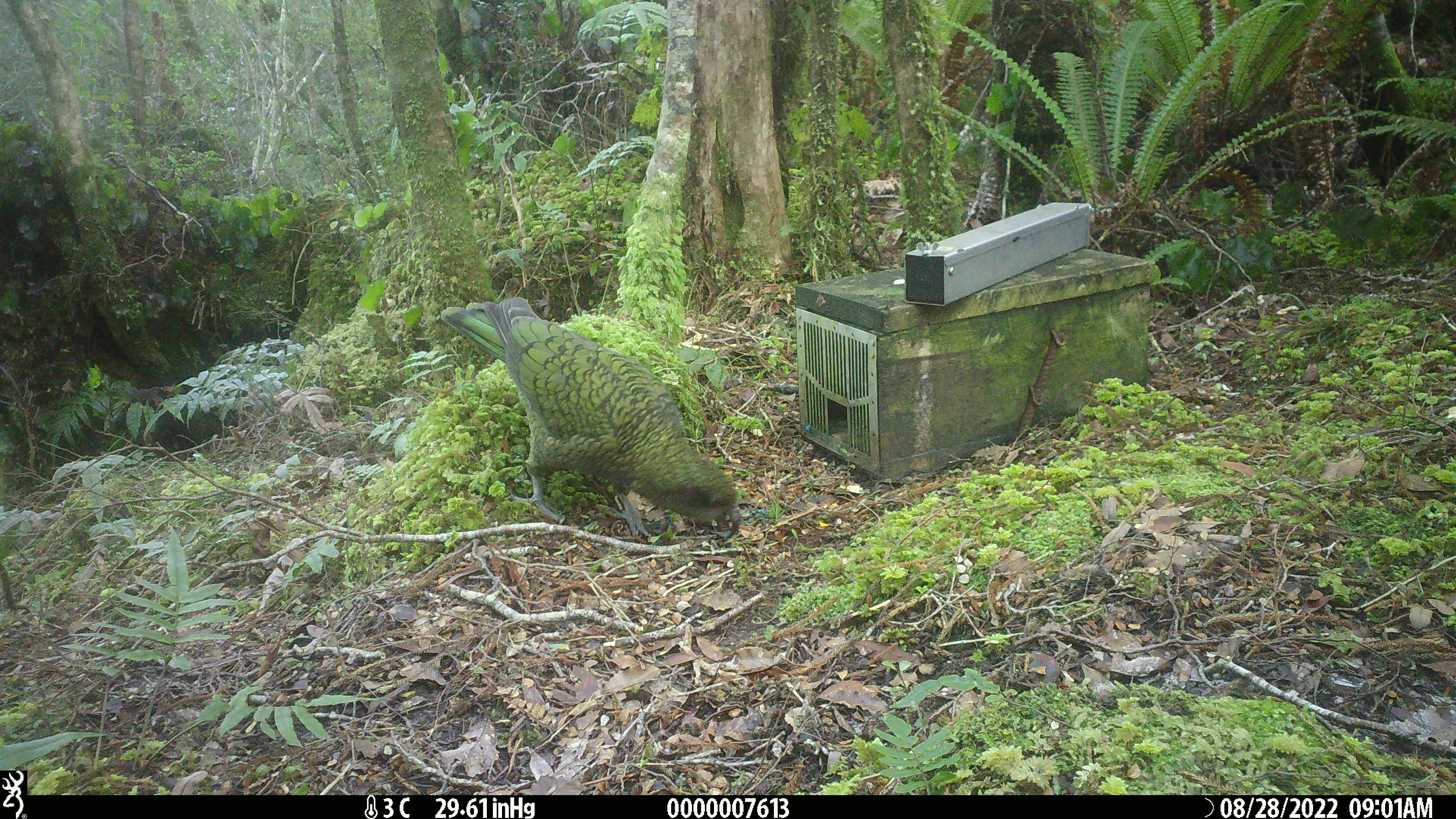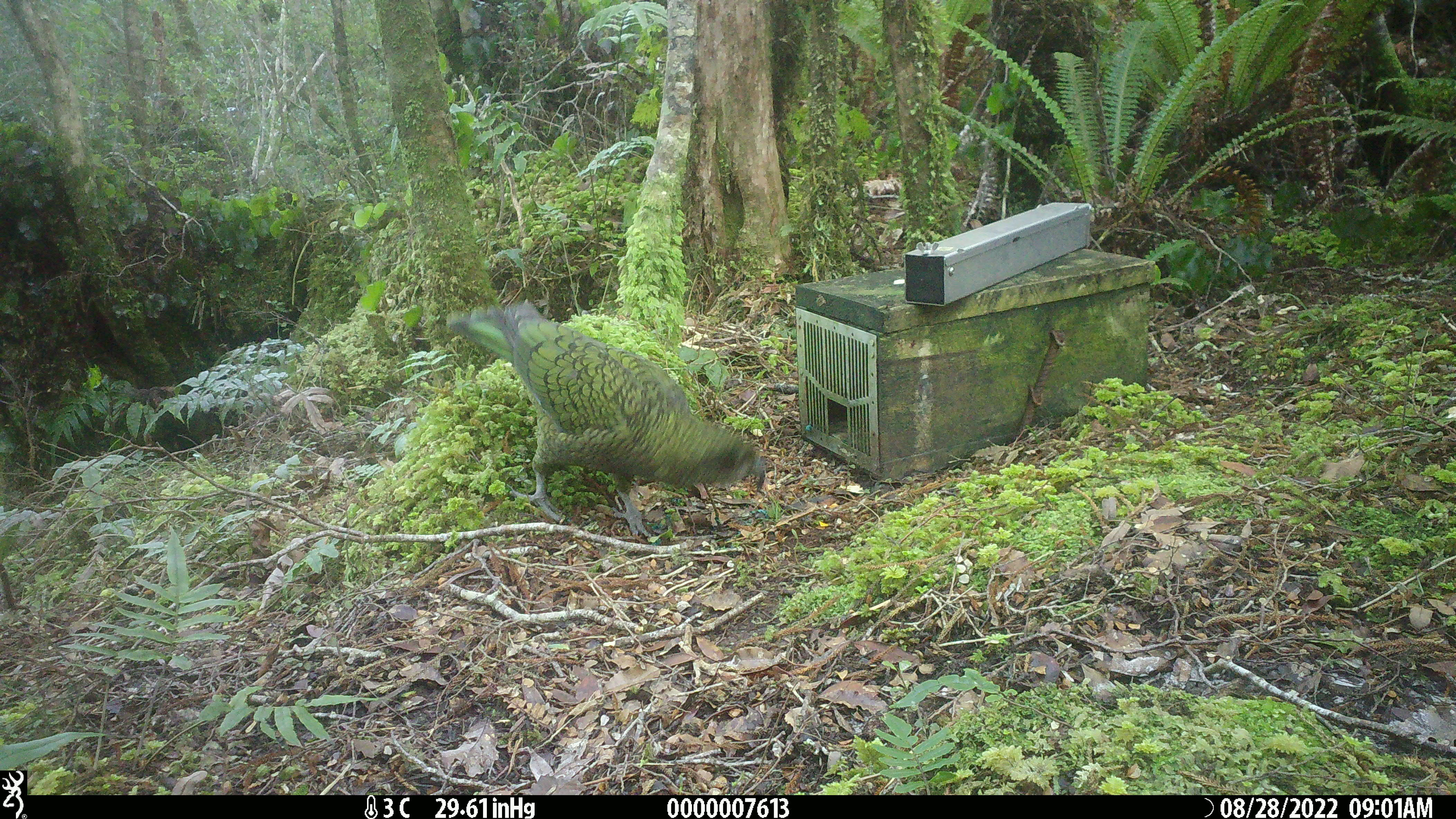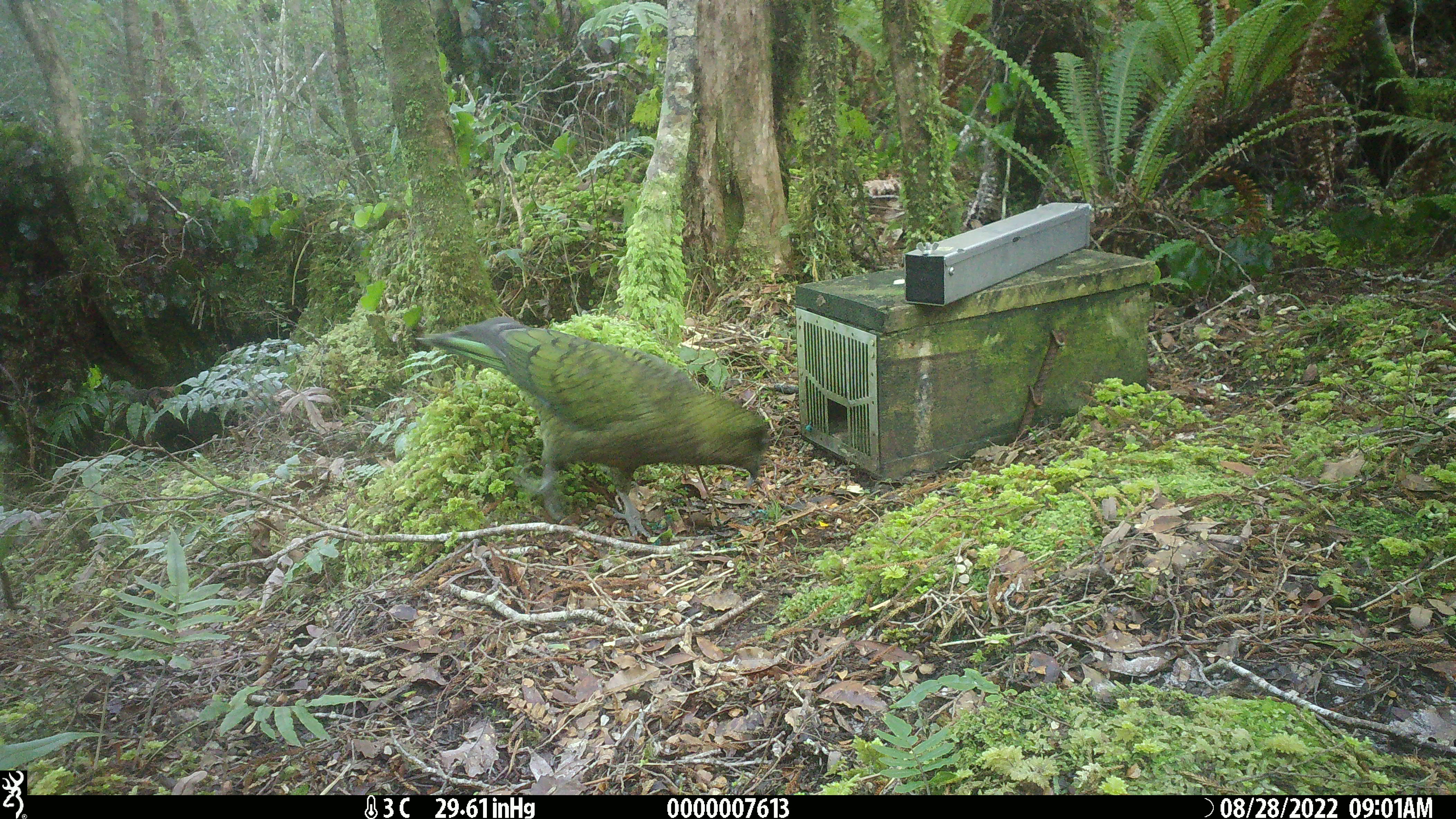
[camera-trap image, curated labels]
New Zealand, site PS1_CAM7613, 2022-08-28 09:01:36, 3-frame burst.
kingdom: Animalia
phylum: Chordata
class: Aves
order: Psittaciformes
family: Strigopidae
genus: Nestor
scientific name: Nestor notabilis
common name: kea